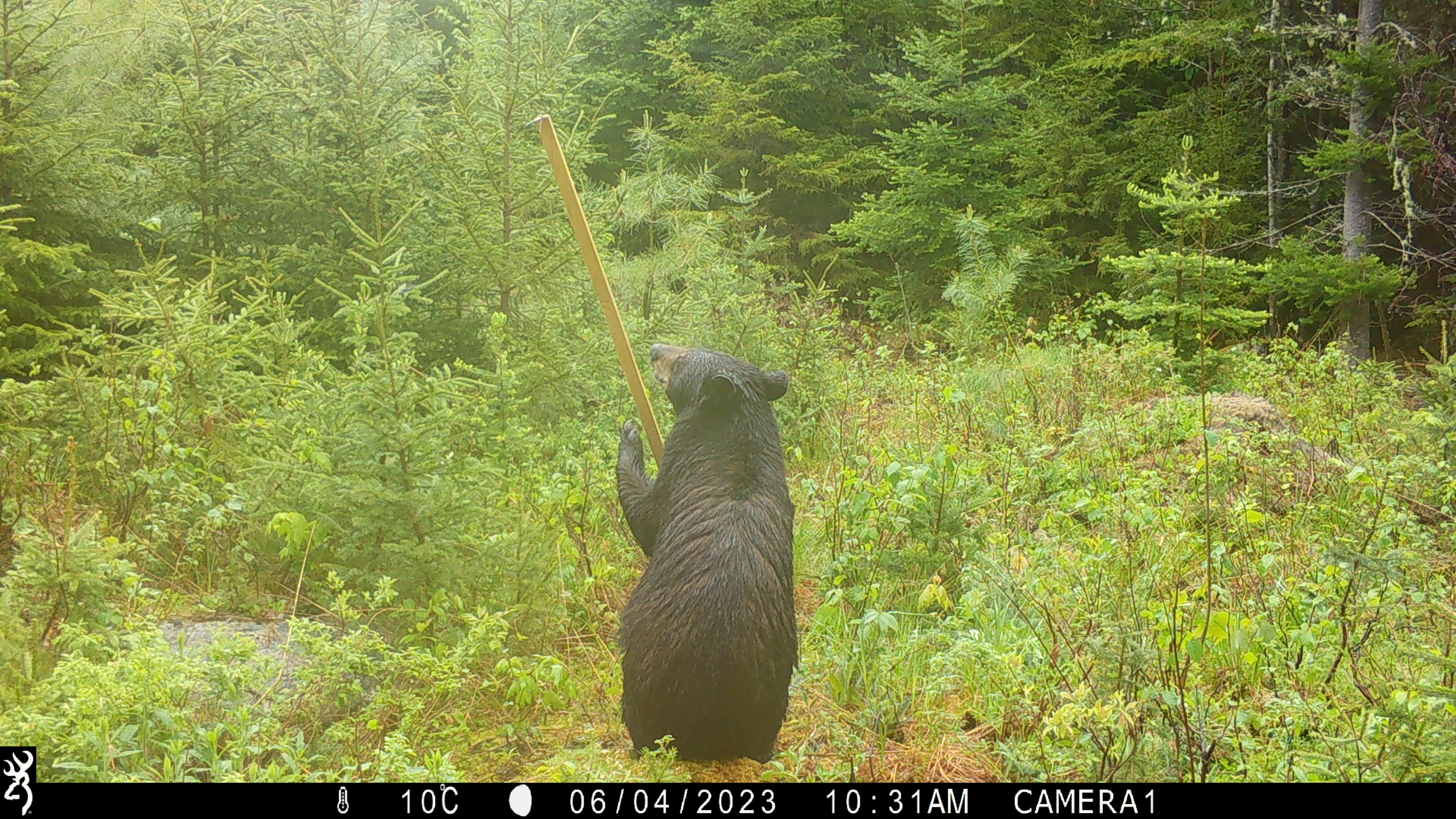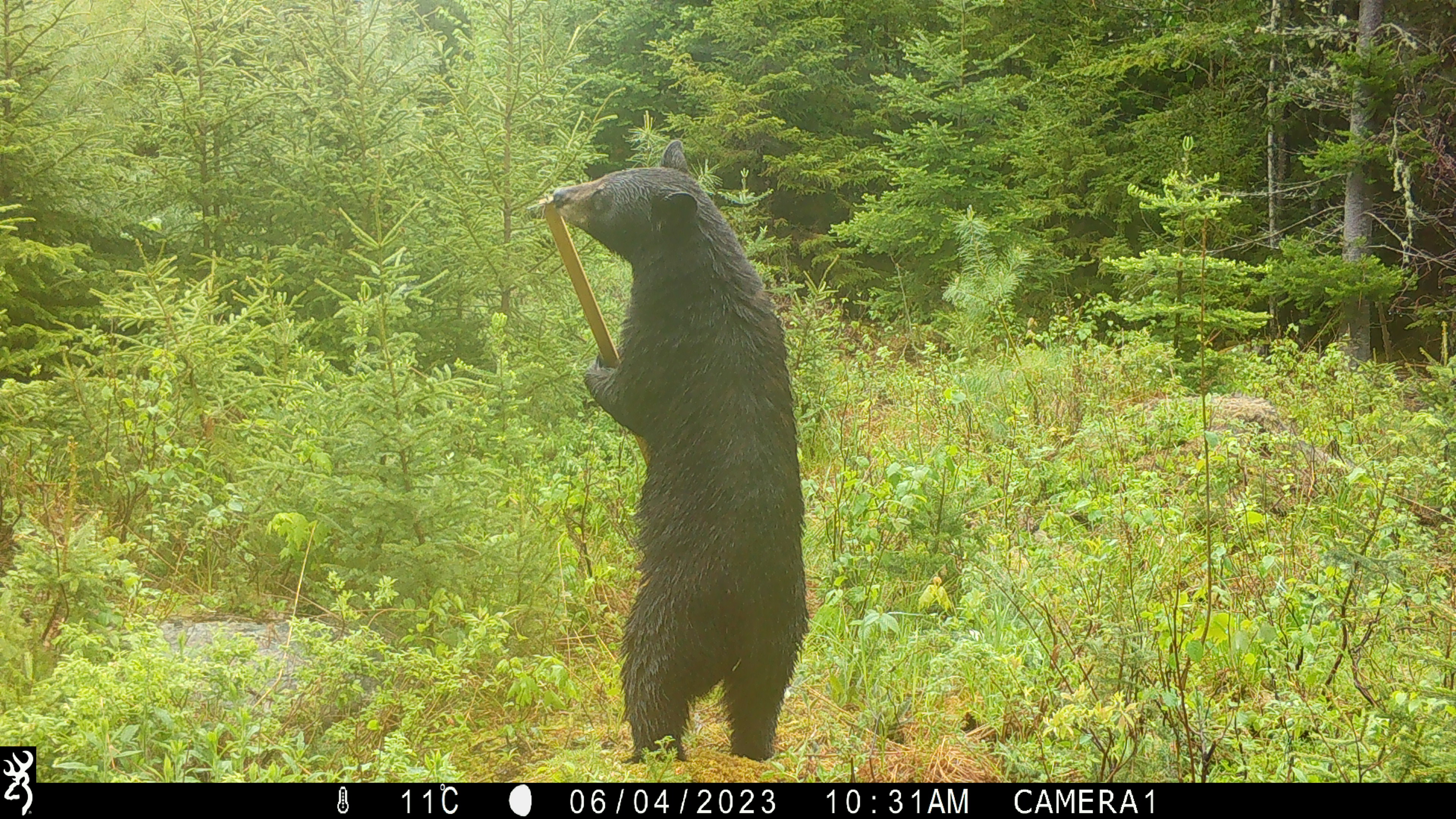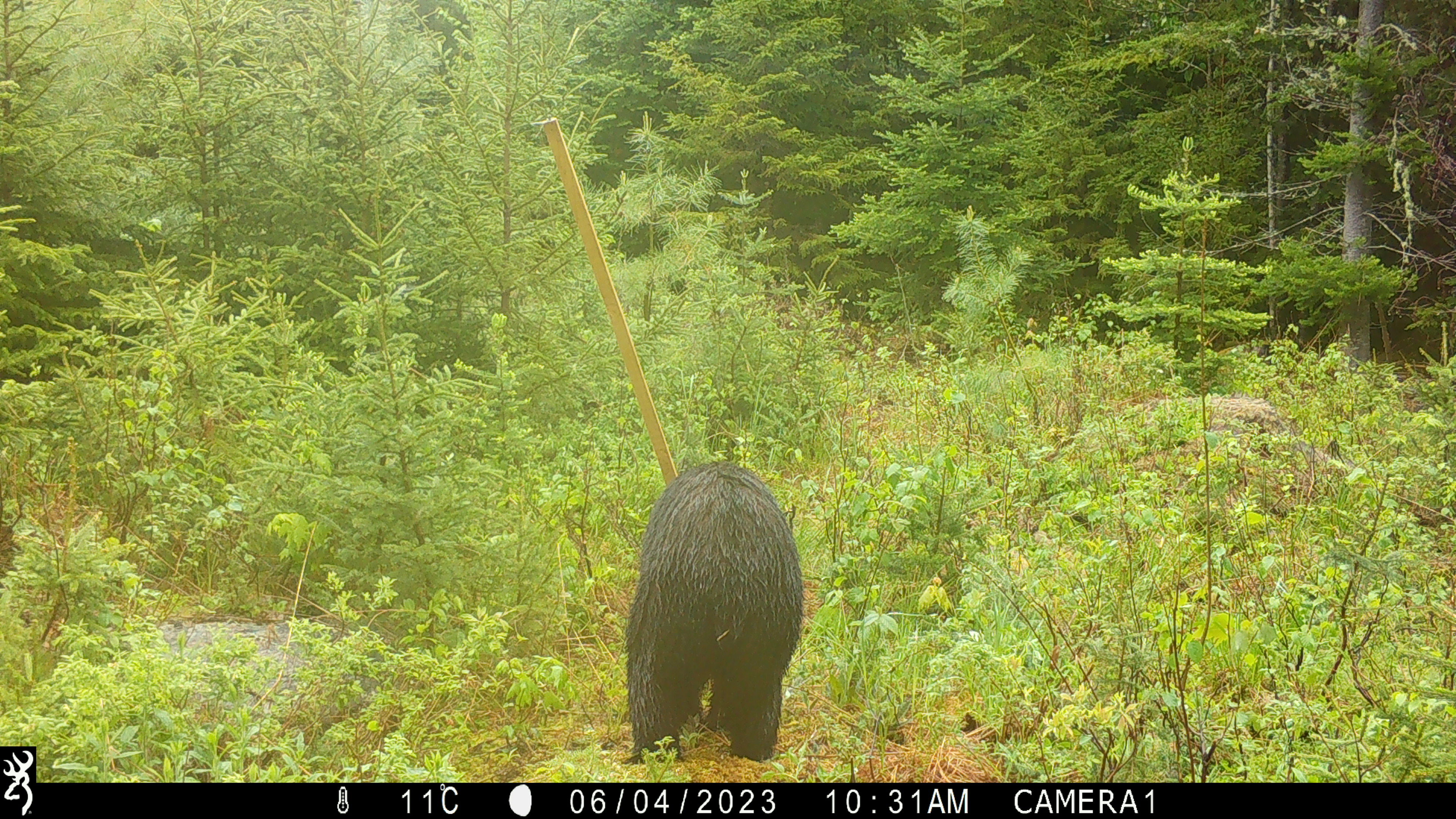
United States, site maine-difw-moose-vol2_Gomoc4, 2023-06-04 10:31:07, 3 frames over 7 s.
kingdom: Animalia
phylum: Chordata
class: Mammalia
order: Carnivora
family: Ursidae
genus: Ursus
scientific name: Ursus americanus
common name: black bear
Black bear (Ursus americanus).